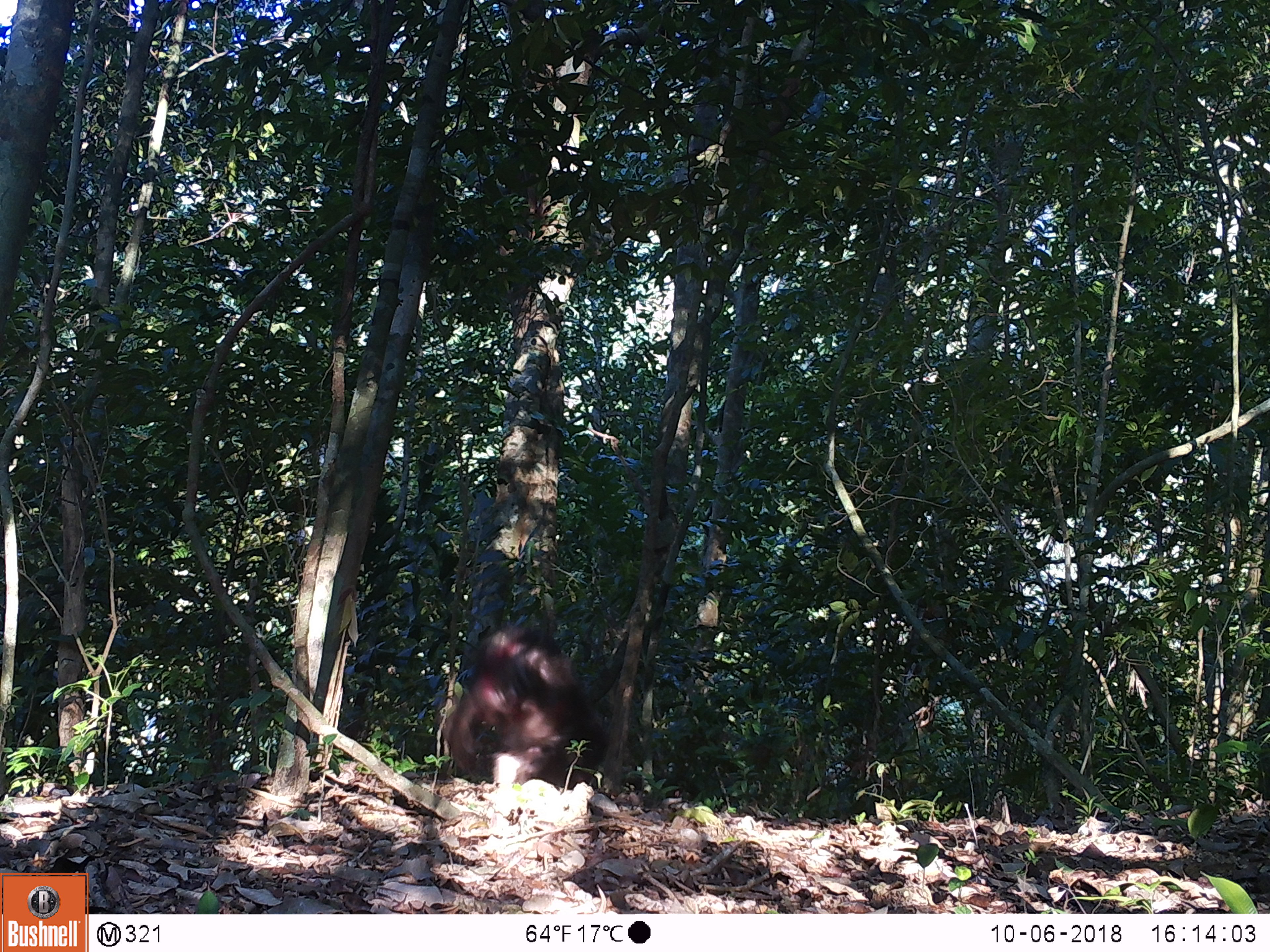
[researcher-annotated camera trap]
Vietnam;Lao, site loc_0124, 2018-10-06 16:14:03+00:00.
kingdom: Animalia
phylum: Chordata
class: Mammalia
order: Primates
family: Cercopithecidae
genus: Macaca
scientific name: Macaca arctoides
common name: stump-tailed macaque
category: stump tailed macaque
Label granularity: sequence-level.